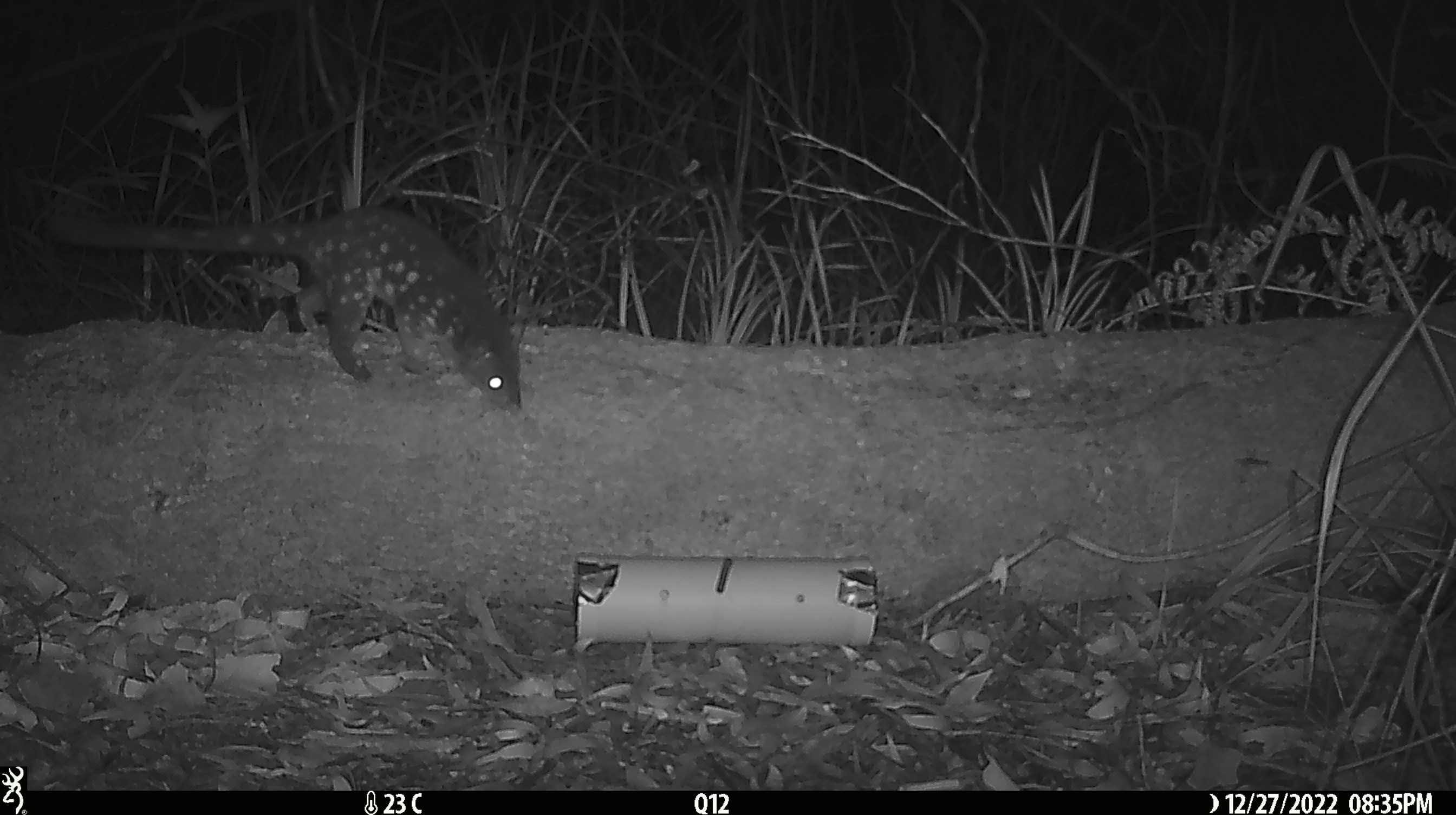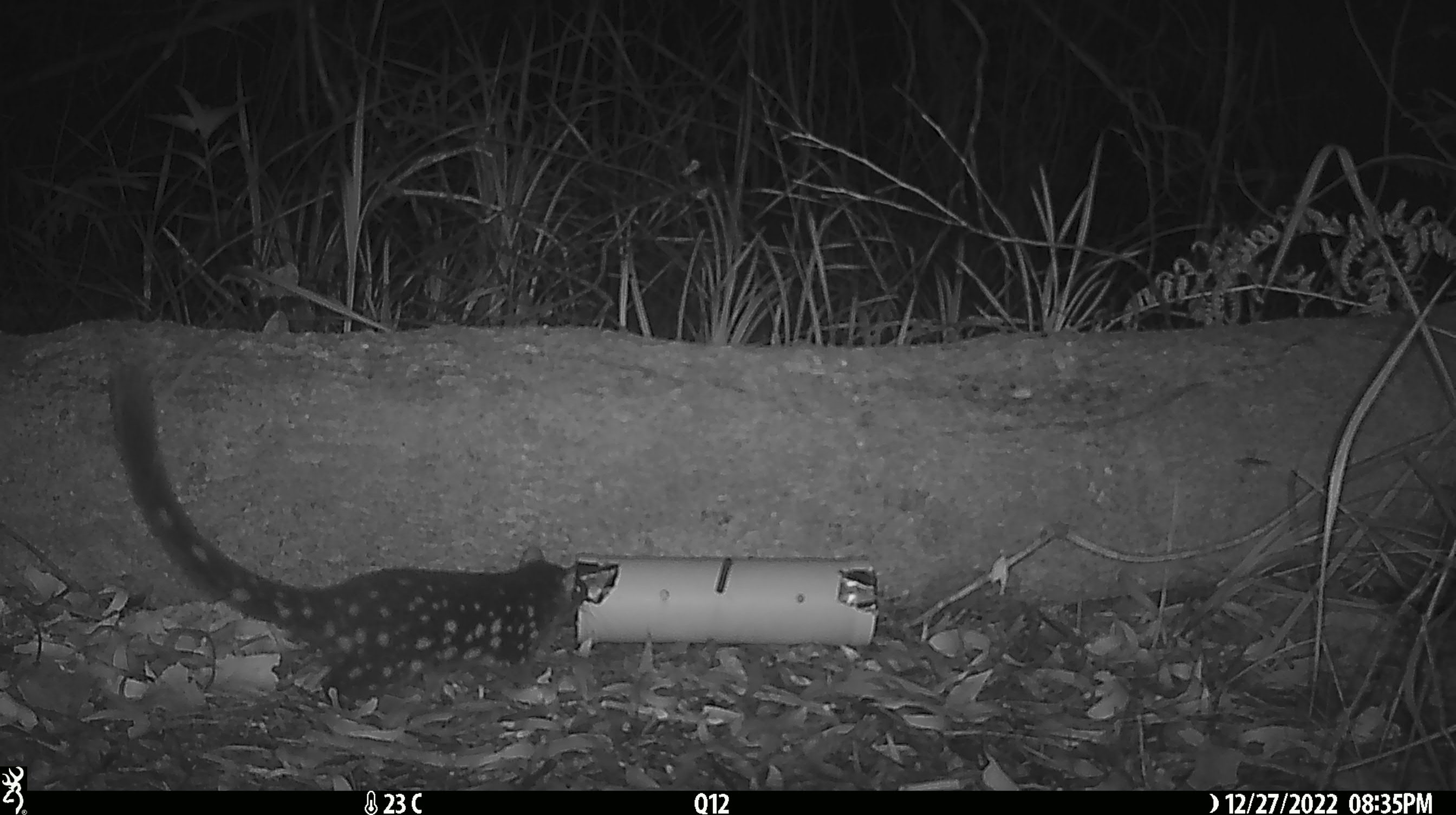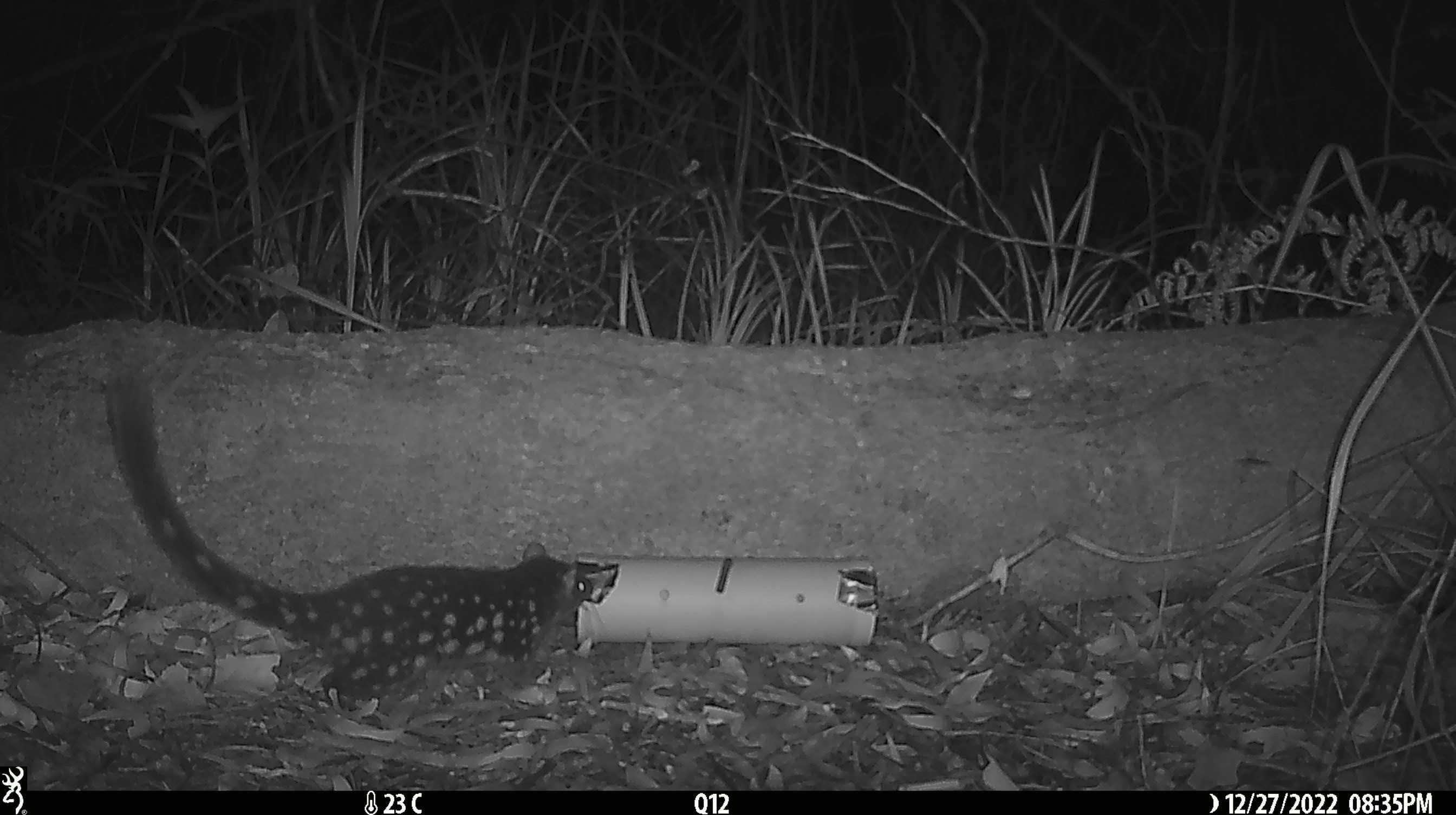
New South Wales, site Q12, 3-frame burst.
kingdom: Animalia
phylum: Chordata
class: Mammalia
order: Dasyuromorphia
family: Dasyuridae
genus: Dasyurus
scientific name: Dasyurus maculatus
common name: spotted-tailed quoll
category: quoll